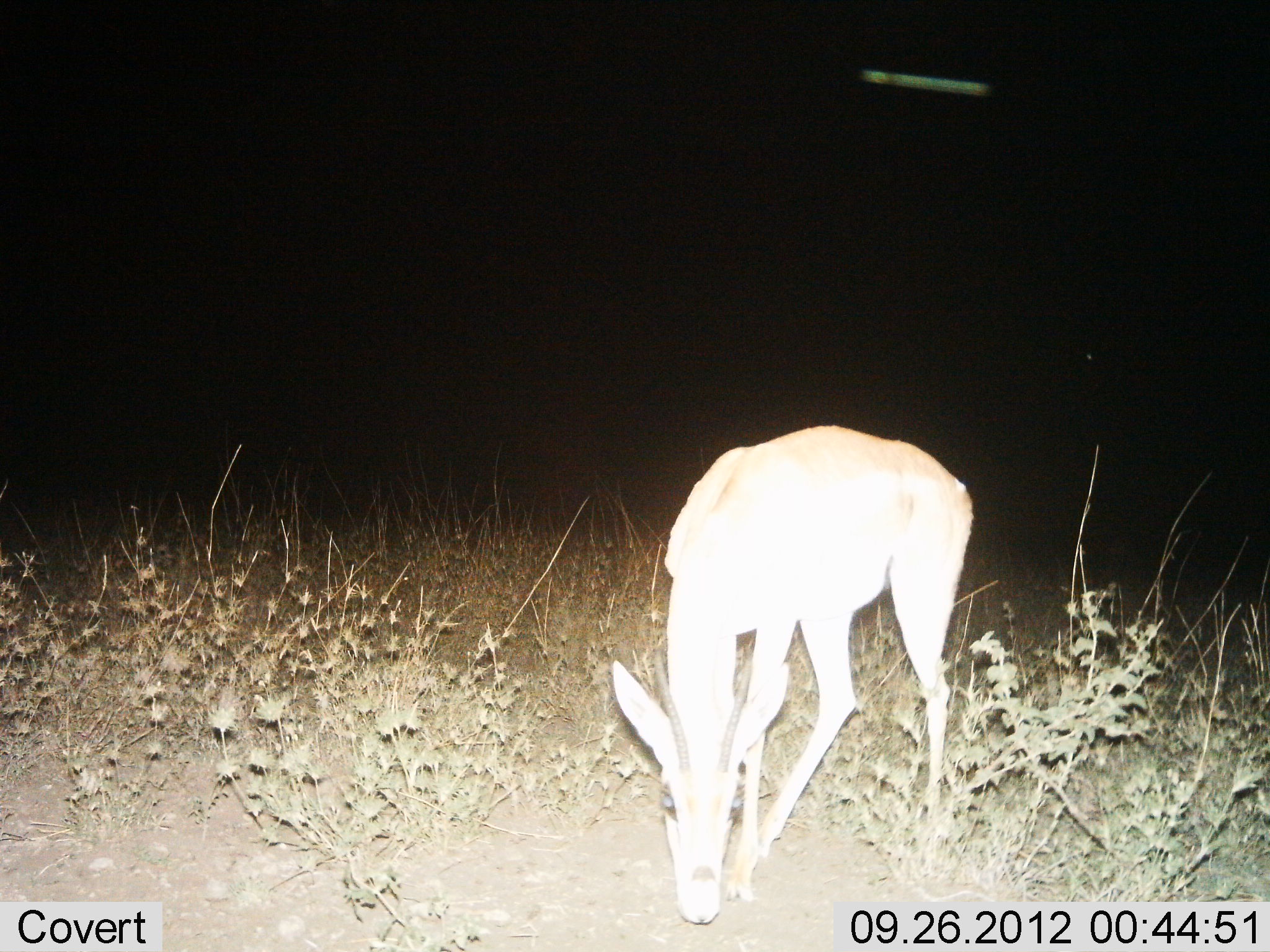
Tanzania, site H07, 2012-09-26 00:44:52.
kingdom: Animalia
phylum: Chordata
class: Mammalia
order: Artiodactyla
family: Bovidae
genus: Nanger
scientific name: Nanger granti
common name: grant's gazelle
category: gazellegrants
Gazellegrants (grant's gazelle) (Nanger granti), count 1. Behavior (volunteer vote fractions): standing 20%, resting 0%, moving 10%, interacting 0%. Young present (vote fraction): 0%. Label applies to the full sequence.